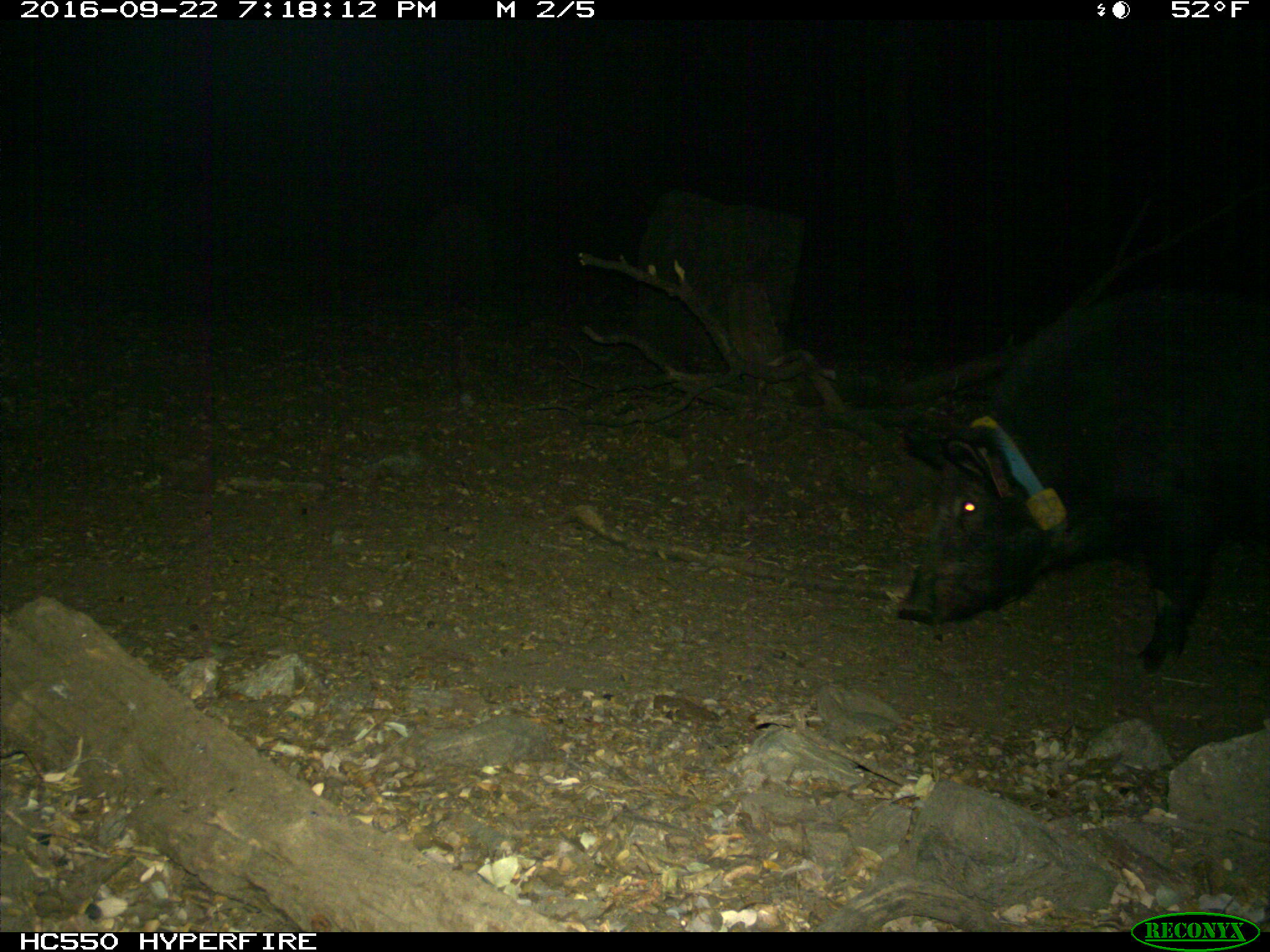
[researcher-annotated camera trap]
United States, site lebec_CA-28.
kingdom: Animalia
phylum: Chordata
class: Mammalia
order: Artiodactyla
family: Suidae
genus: Sus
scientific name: Sus scrofa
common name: wild boar